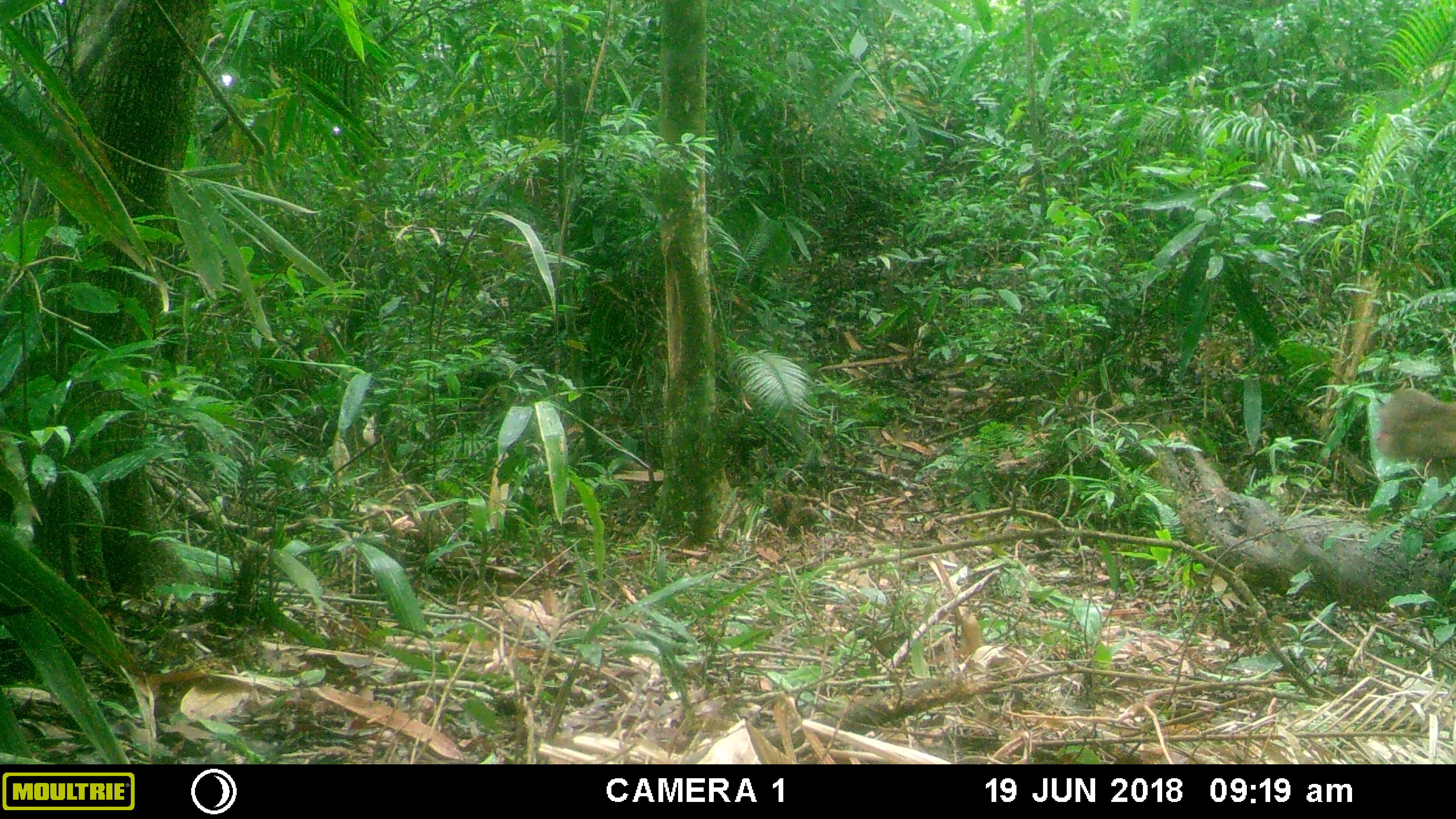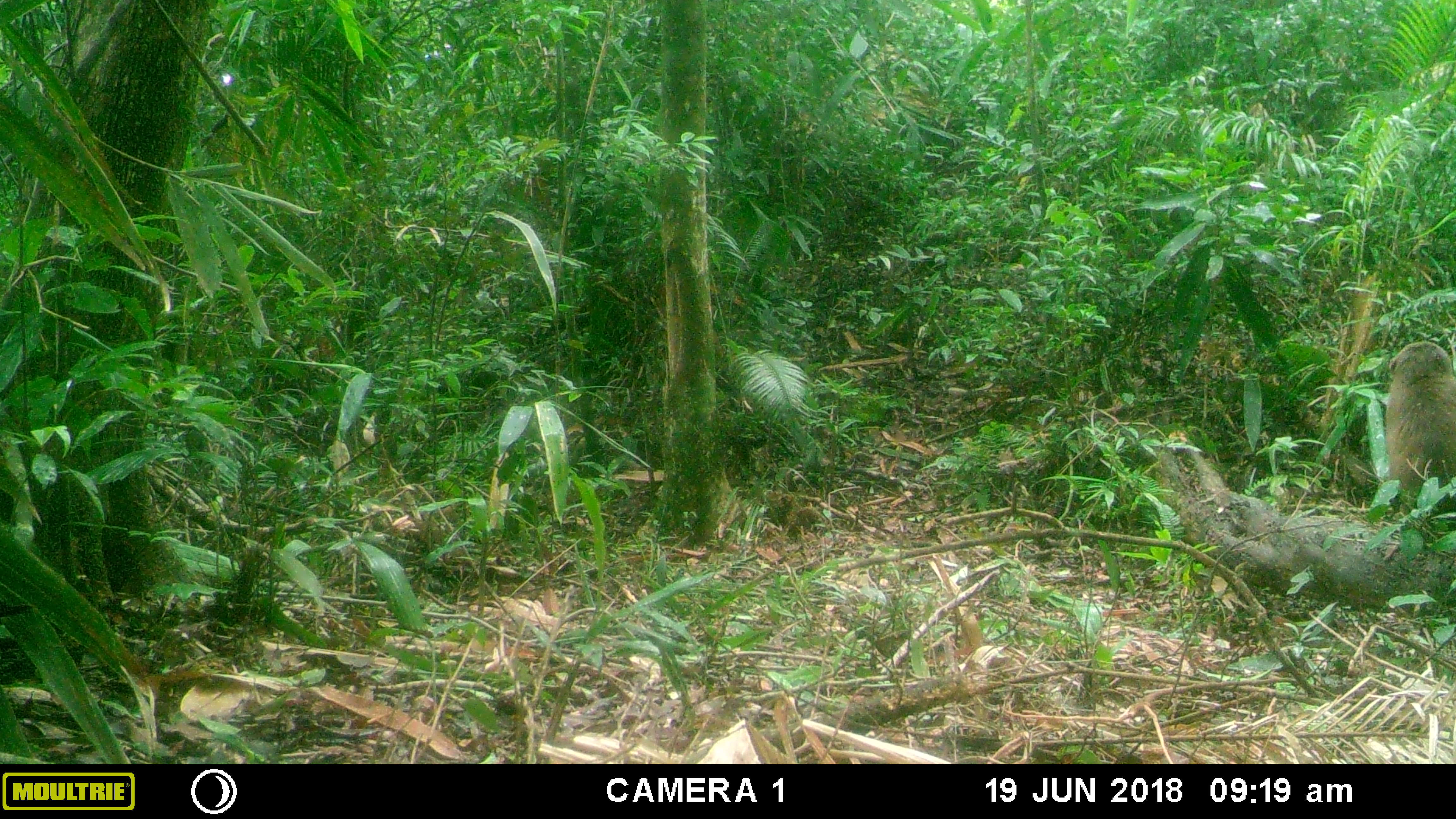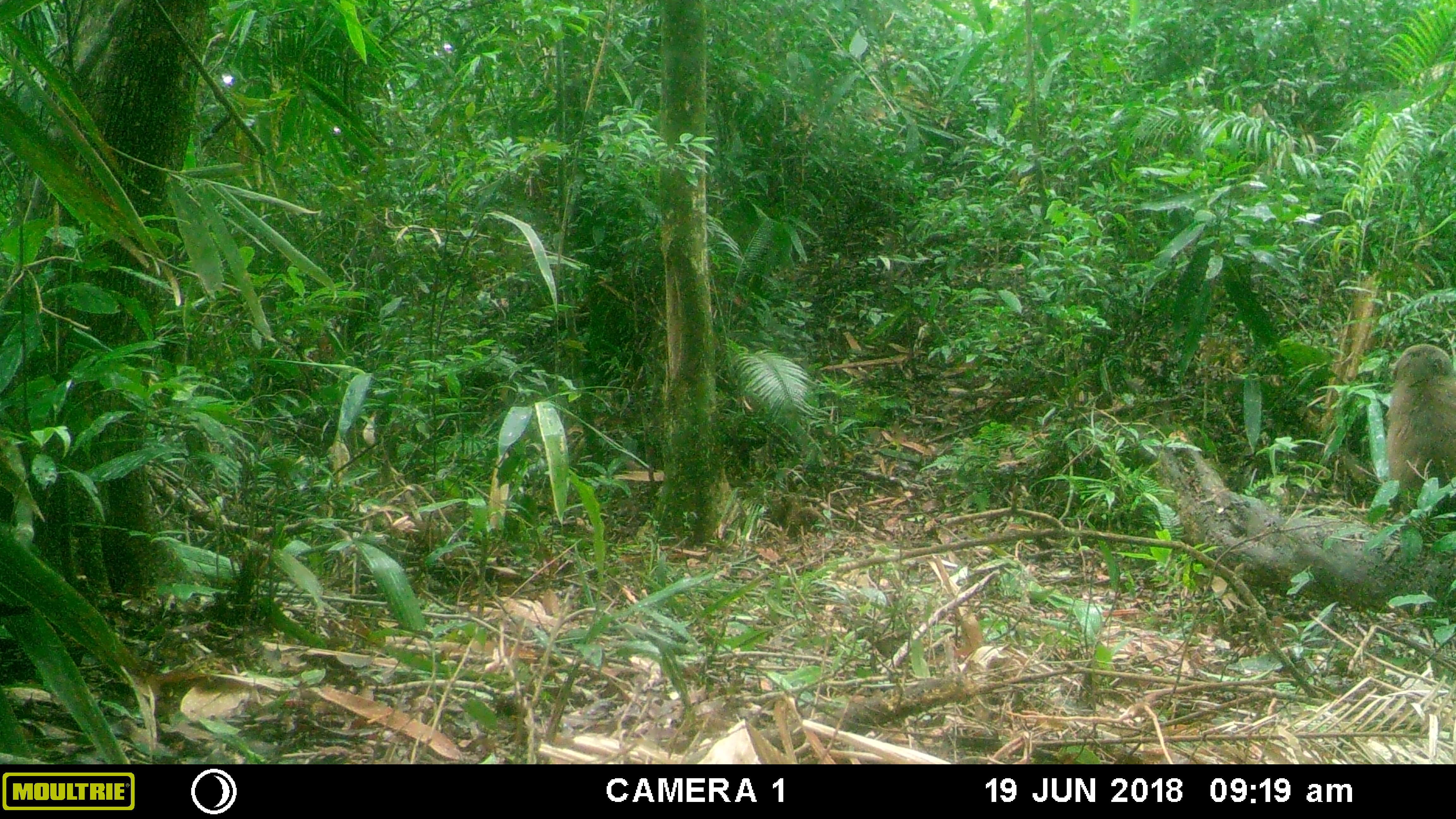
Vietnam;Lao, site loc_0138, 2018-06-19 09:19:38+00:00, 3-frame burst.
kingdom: Animalia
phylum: Chordata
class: Mammalia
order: Primates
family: Cercopithecidae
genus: Macaca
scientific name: Macaca arctoides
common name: stump-tailed macaque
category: stump tailed macaque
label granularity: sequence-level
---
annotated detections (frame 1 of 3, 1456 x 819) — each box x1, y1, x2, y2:
stump tailed macaque: 1371, 385, 1456, 480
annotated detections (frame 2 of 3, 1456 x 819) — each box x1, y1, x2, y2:
stump tailed macaque: 1383, 340, 1456, 512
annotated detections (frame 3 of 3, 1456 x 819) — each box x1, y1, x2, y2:
stump tailed macaque: 1380, 344, 1453, 511